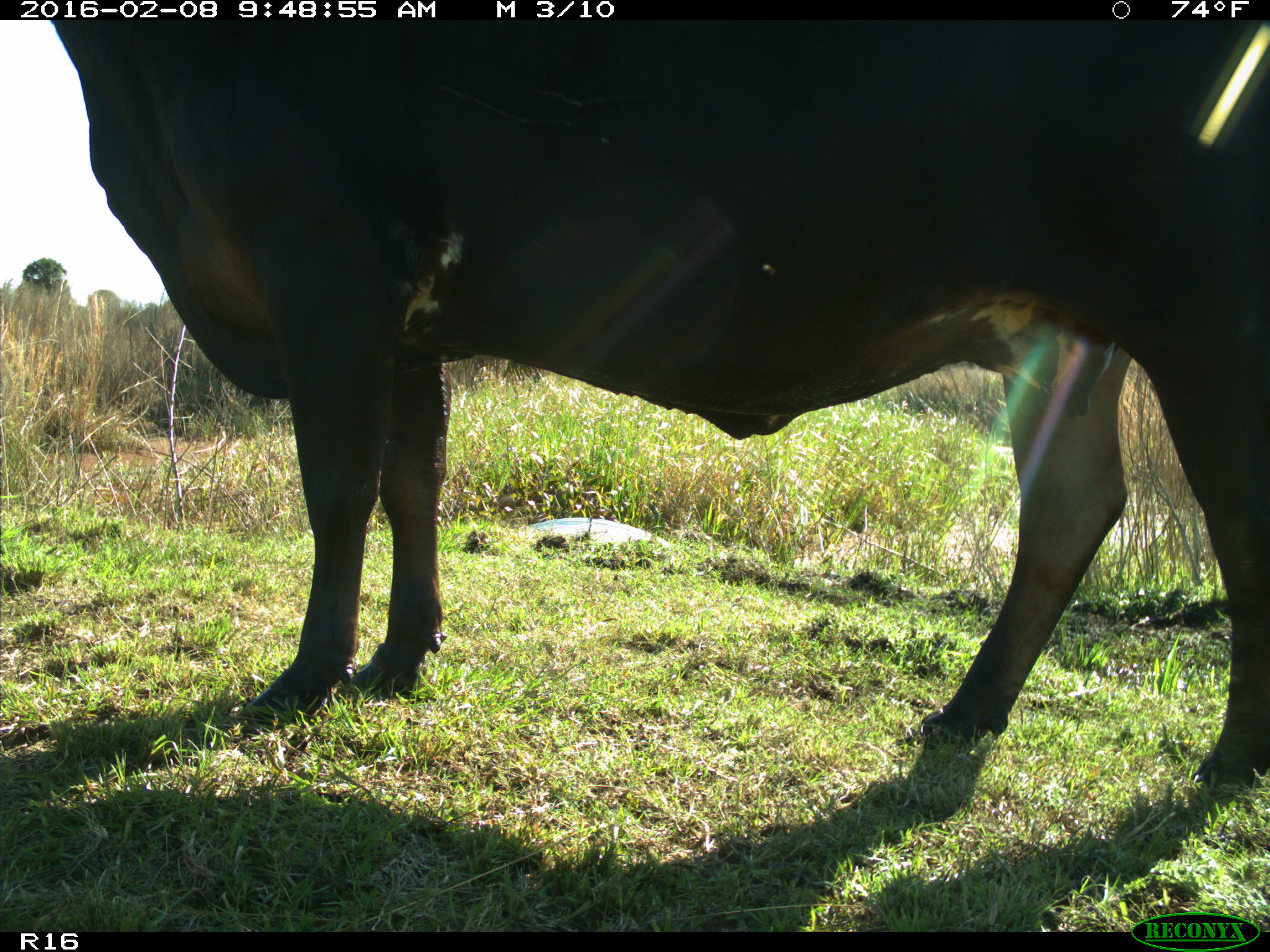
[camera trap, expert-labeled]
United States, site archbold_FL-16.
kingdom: Animalia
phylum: Chordata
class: Mammalia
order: Artiodactyla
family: Bovidae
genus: Bos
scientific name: Bos taurus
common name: domestic cow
Bos taurus (domestic cow).